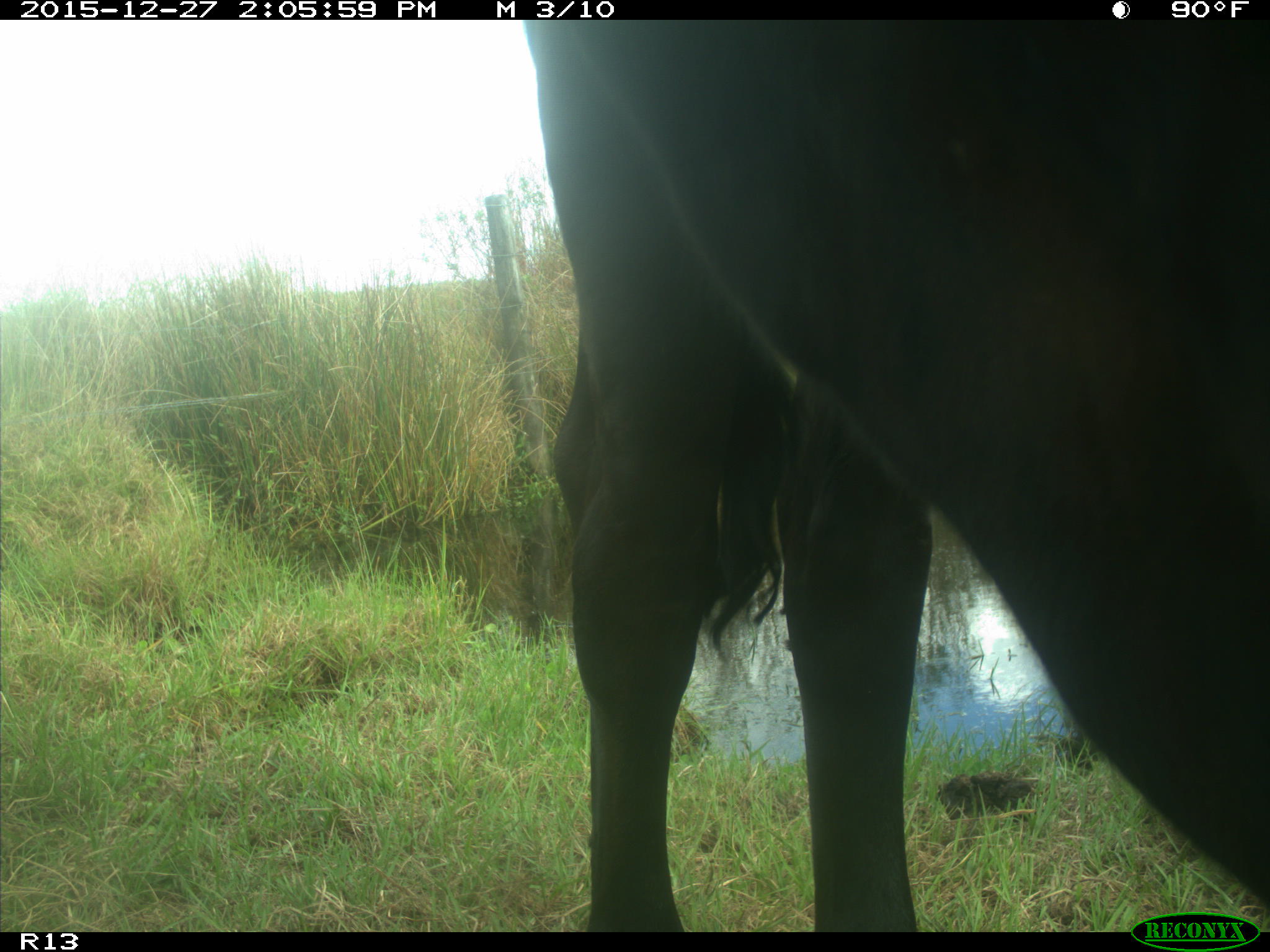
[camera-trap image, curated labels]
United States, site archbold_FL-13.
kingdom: Animalia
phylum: Chordata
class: Mammalia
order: Artiodactyla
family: Bovidae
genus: Bos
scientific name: Bos taurus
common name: domestic cow